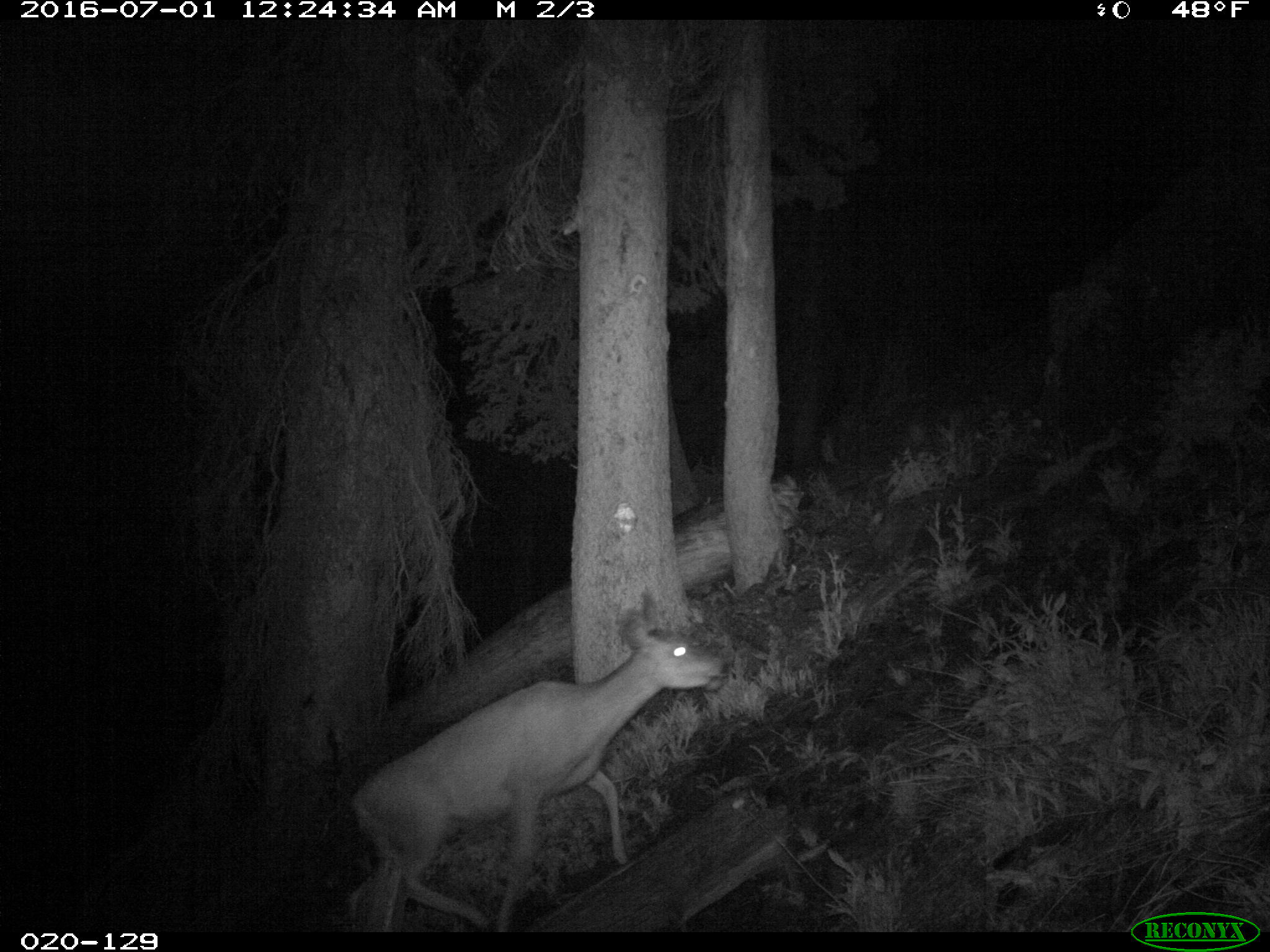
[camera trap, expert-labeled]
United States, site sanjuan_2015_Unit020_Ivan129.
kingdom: Animalia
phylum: Chordata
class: Mammalia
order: Artiodactyla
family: Cervidae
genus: Odocoileus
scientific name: Odocoileus hemionus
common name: mule deer